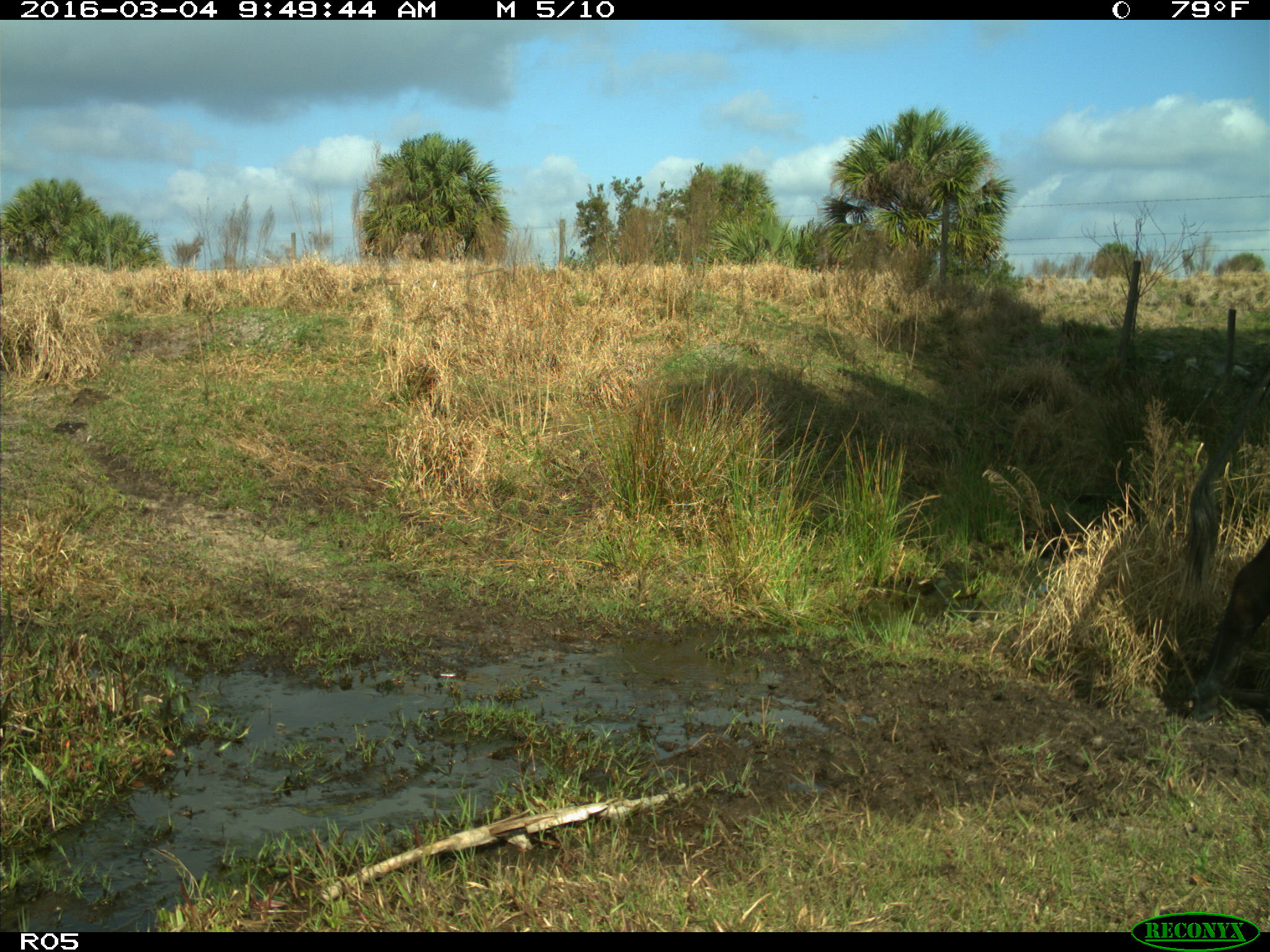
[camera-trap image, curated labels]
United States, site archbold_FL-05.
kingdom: Animalia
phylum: Chordata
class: Mammalia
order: Artiodactyla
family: Bovidae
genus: Bos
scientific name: Bos taurus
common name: domestic cow